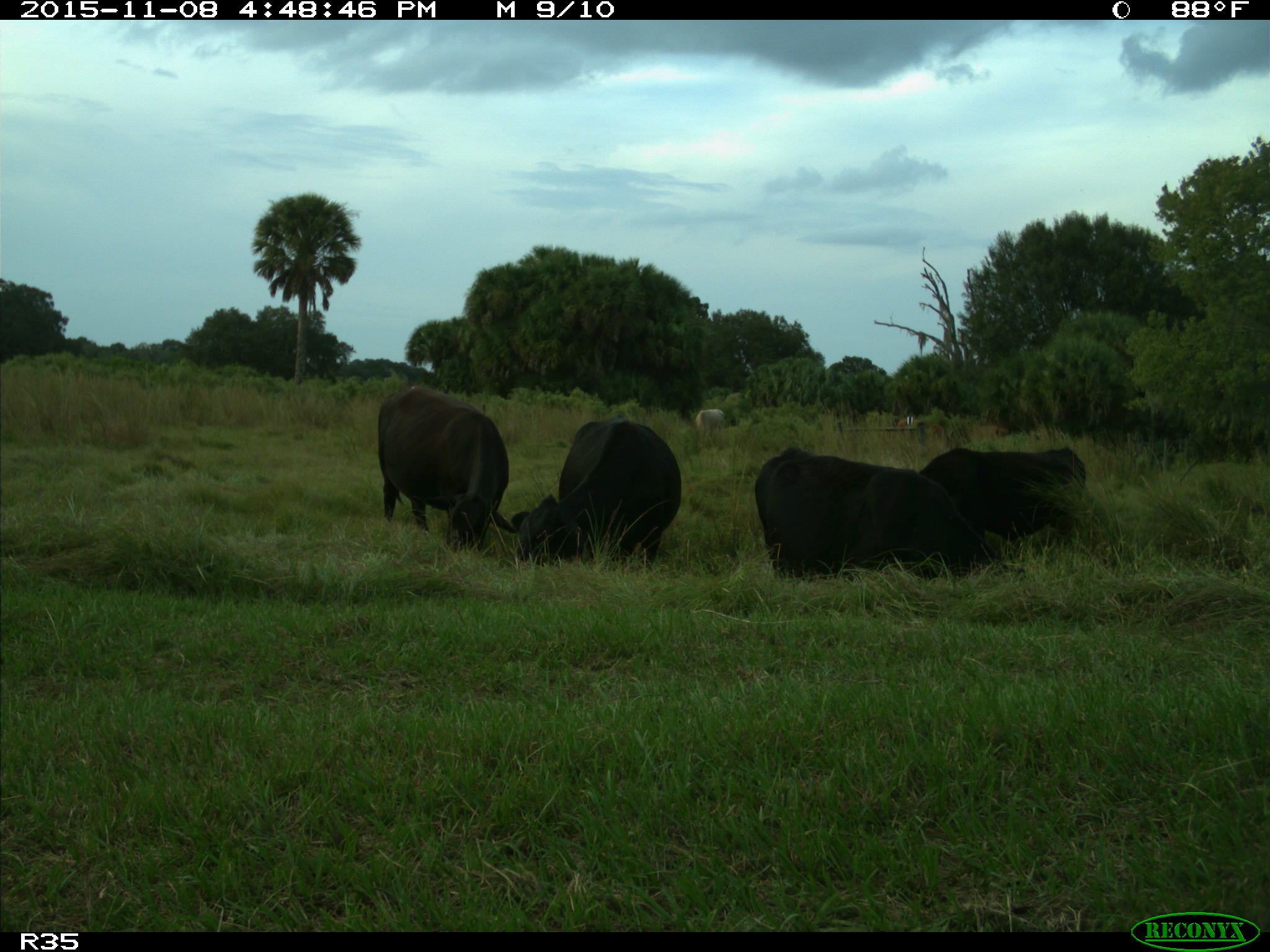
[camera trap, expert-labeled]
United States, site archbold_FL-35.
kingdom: Animalia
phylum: Chordata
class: Mammalia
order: Artiodactyla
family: Bovidae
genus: Bos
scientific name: Bos taurus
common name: domestic cow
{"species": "Bos taurus (domestic cow)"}